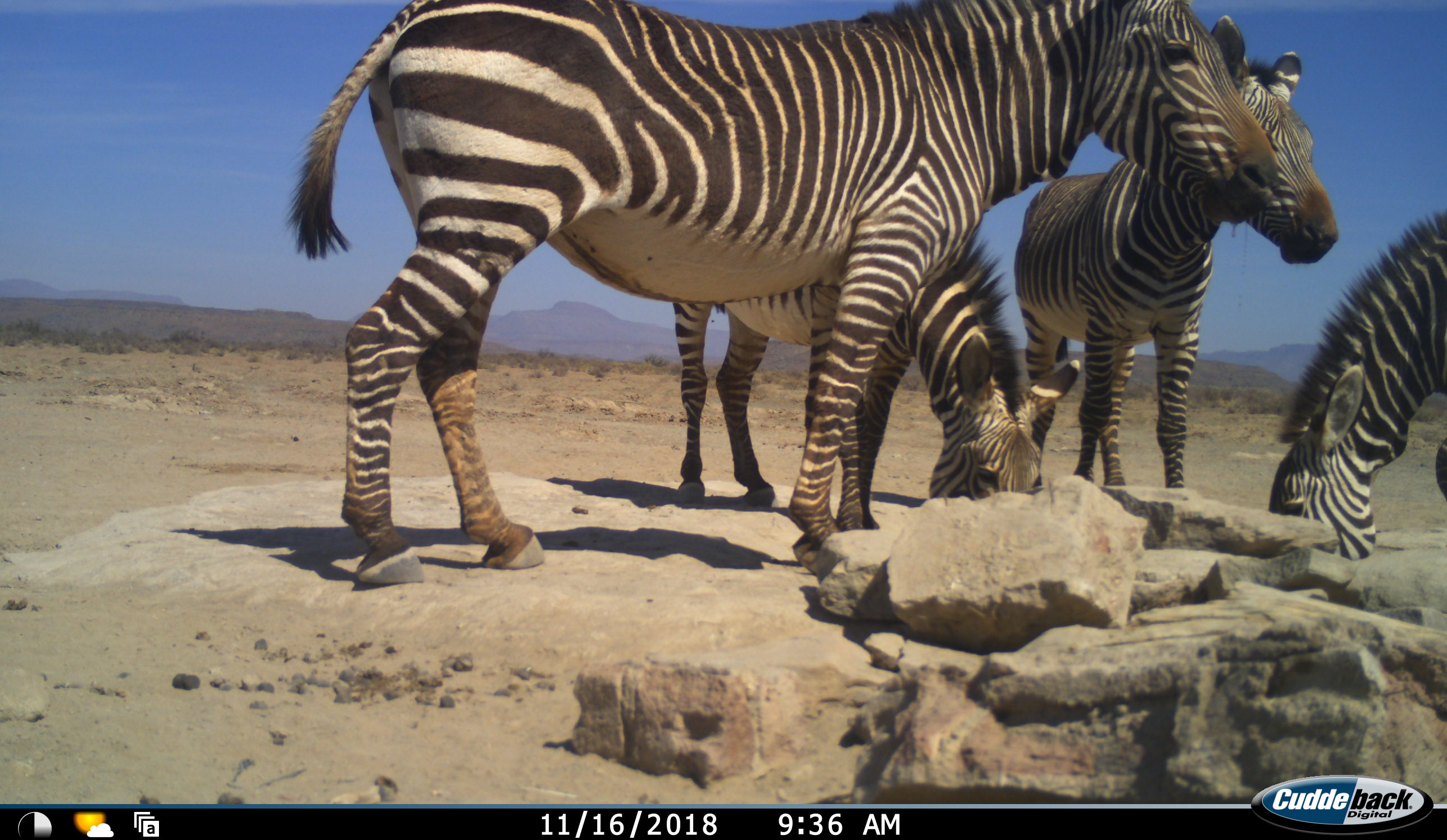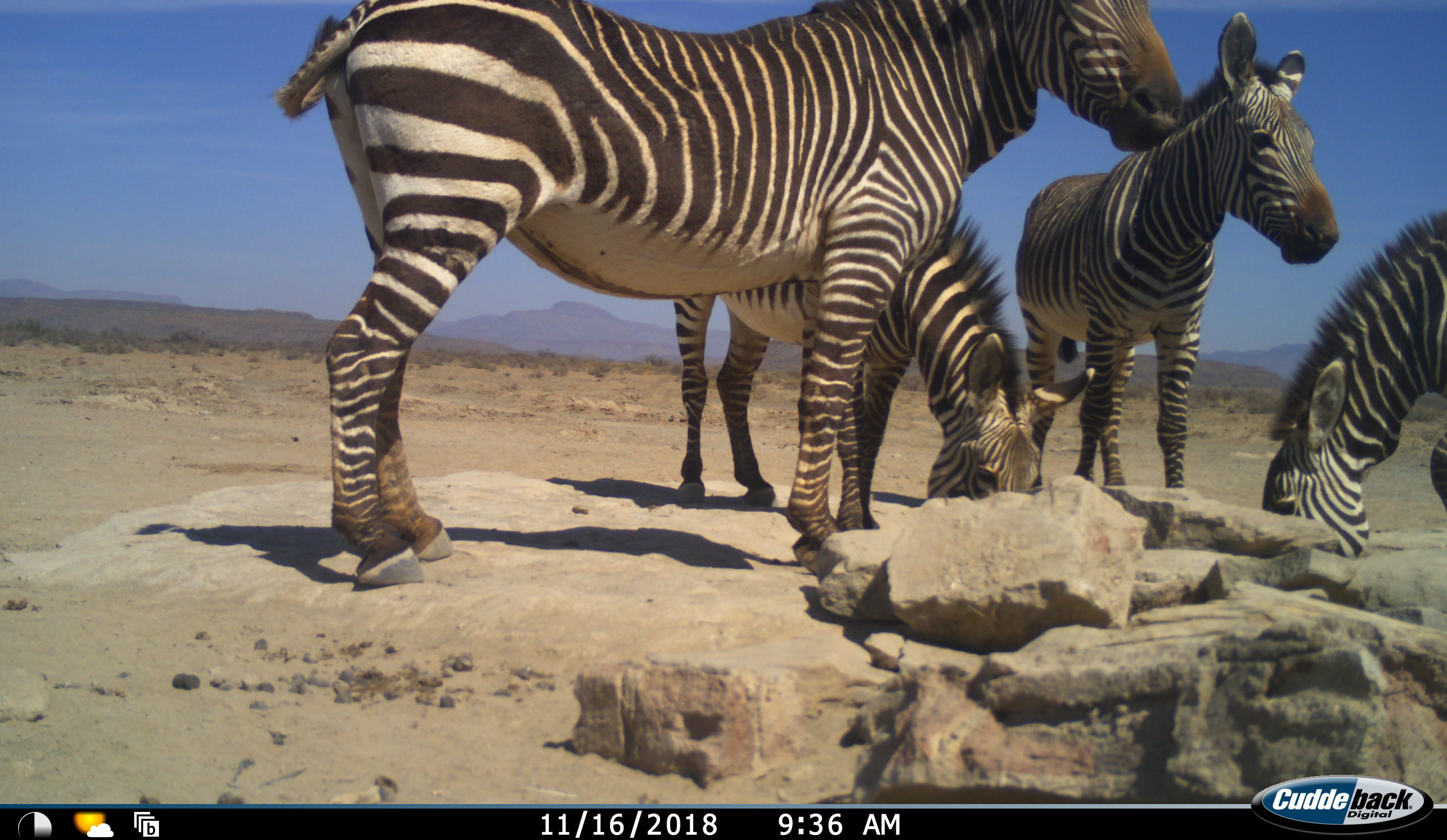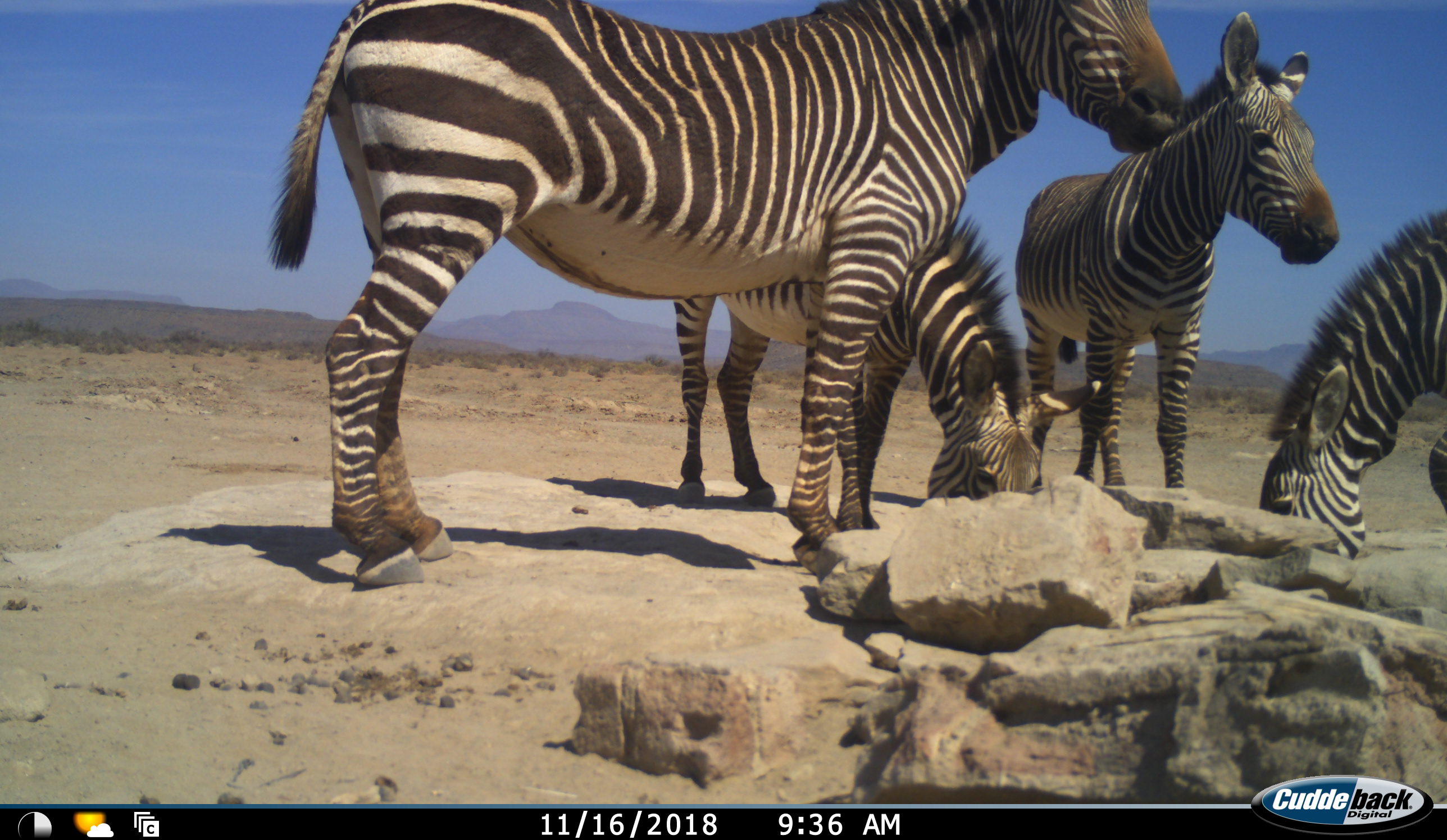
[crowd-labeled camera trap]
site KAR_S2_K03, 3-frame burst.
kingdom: Animalia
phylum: Chordata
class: Mammalia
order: Perissodactyla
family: Equidae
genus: Equus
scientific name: Equus zebra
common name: mountain zebra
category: zebramountain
Zebramountain (mountain zebra) (Equus zebra), count 4. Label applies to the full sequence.